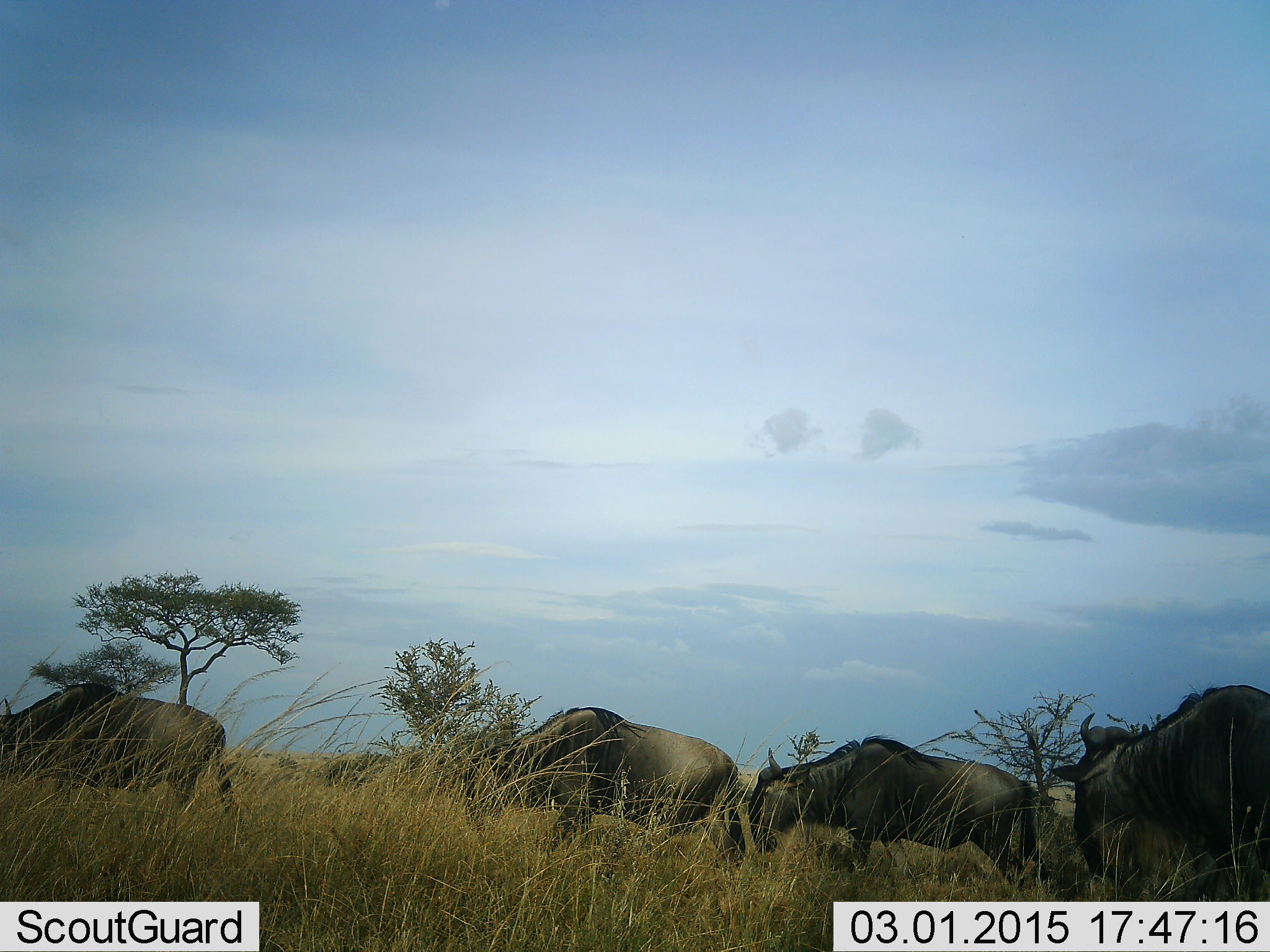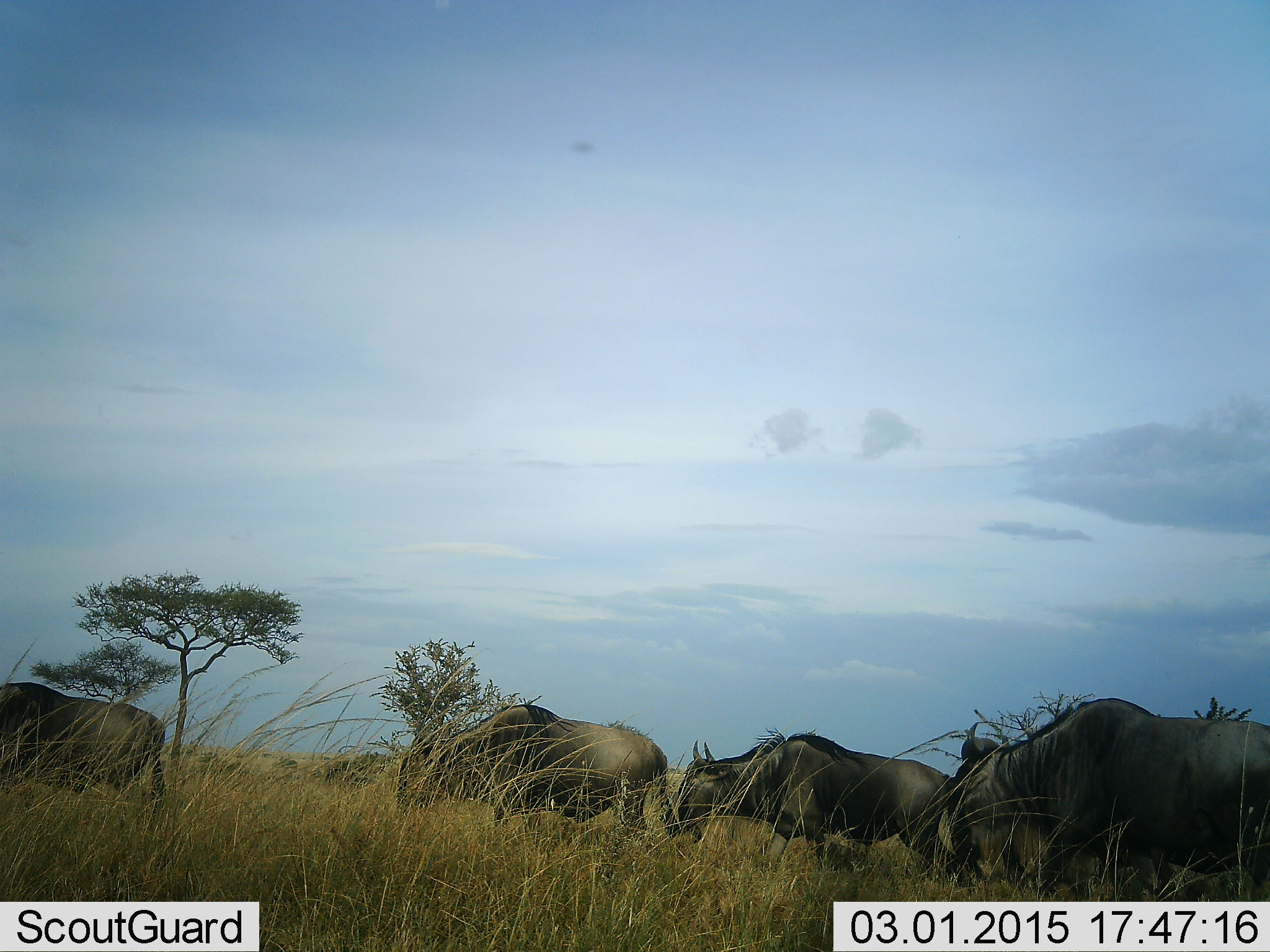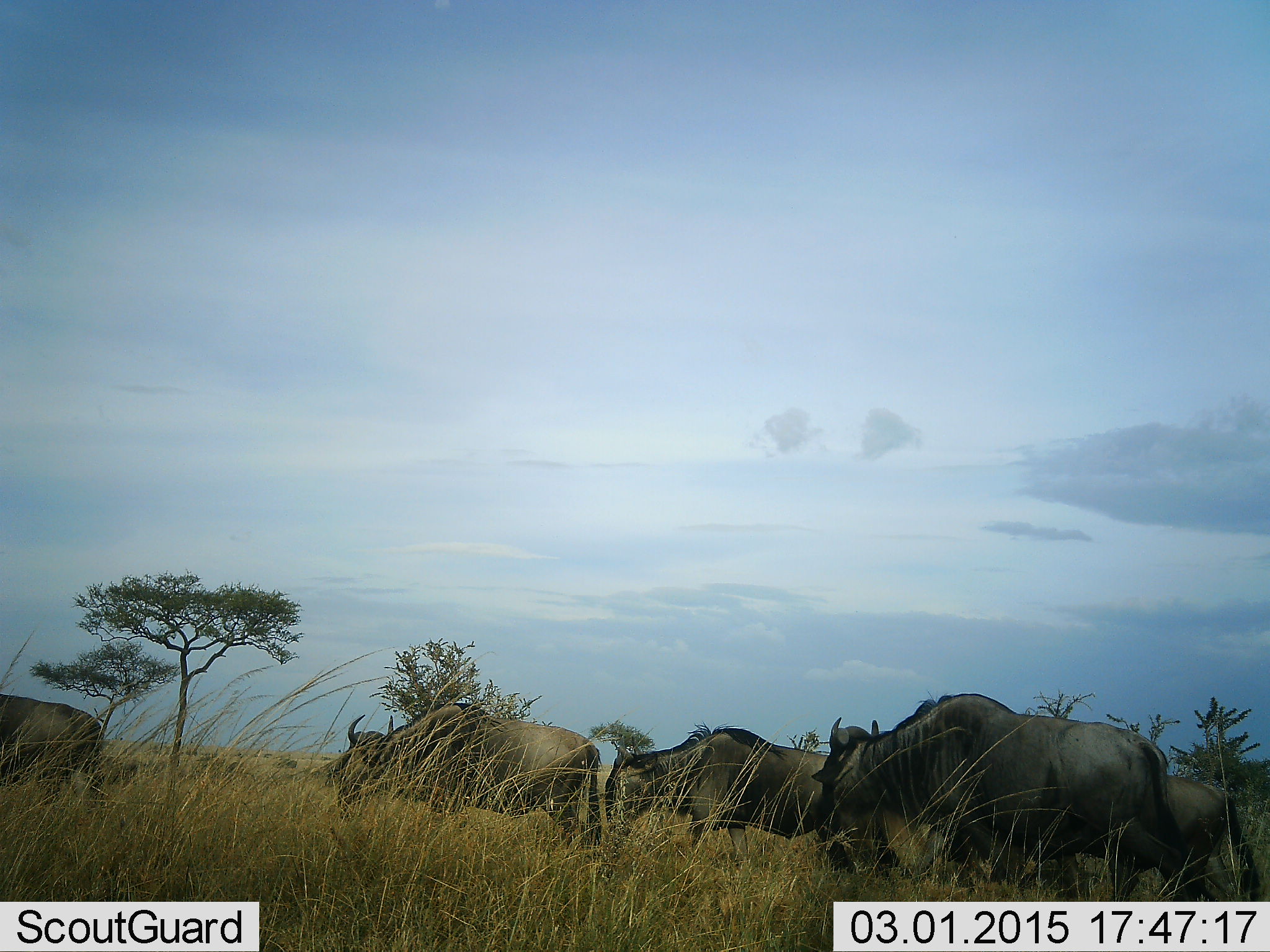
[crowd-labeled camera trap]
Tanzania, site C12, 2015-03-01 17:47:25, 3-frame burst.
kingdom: Animalia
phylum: Chordata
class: Mammalia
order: Artiodactyla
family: Bovidae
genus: Connochaetes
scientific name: Connochaetes taurinus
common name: blue wildebeest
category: wildebeest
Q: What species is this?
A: Wildebeest (blue wildebeest) (Connochaetes taurinus).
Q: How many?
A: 5.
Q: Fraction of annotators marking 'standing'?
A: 0%.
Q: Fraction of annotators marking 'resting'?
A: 0%.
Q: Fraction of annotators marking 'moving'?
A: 100%.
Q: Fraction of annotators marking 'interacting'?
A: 0%.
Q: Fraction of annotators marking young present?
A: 0%.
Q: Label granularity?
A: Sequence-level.